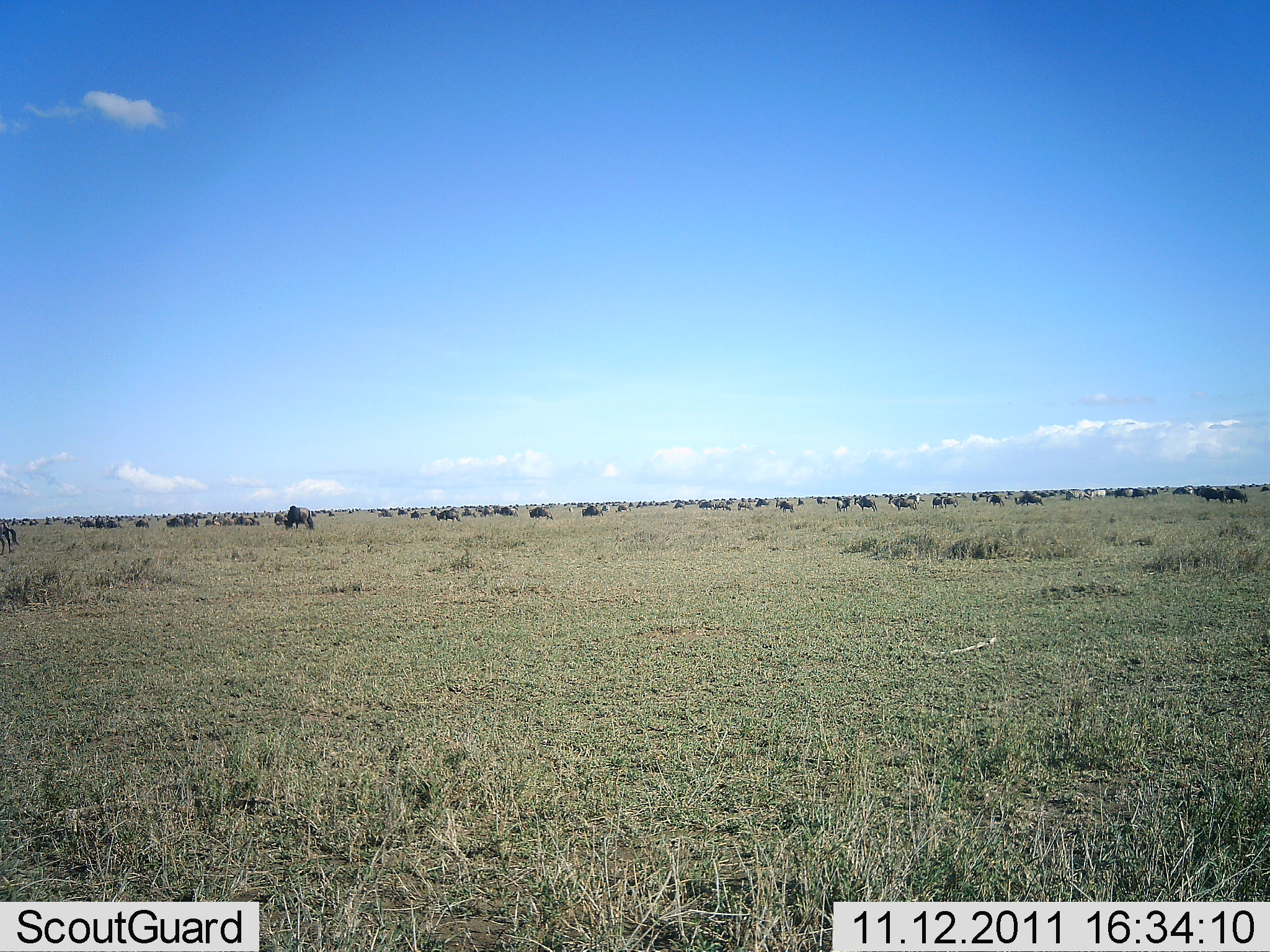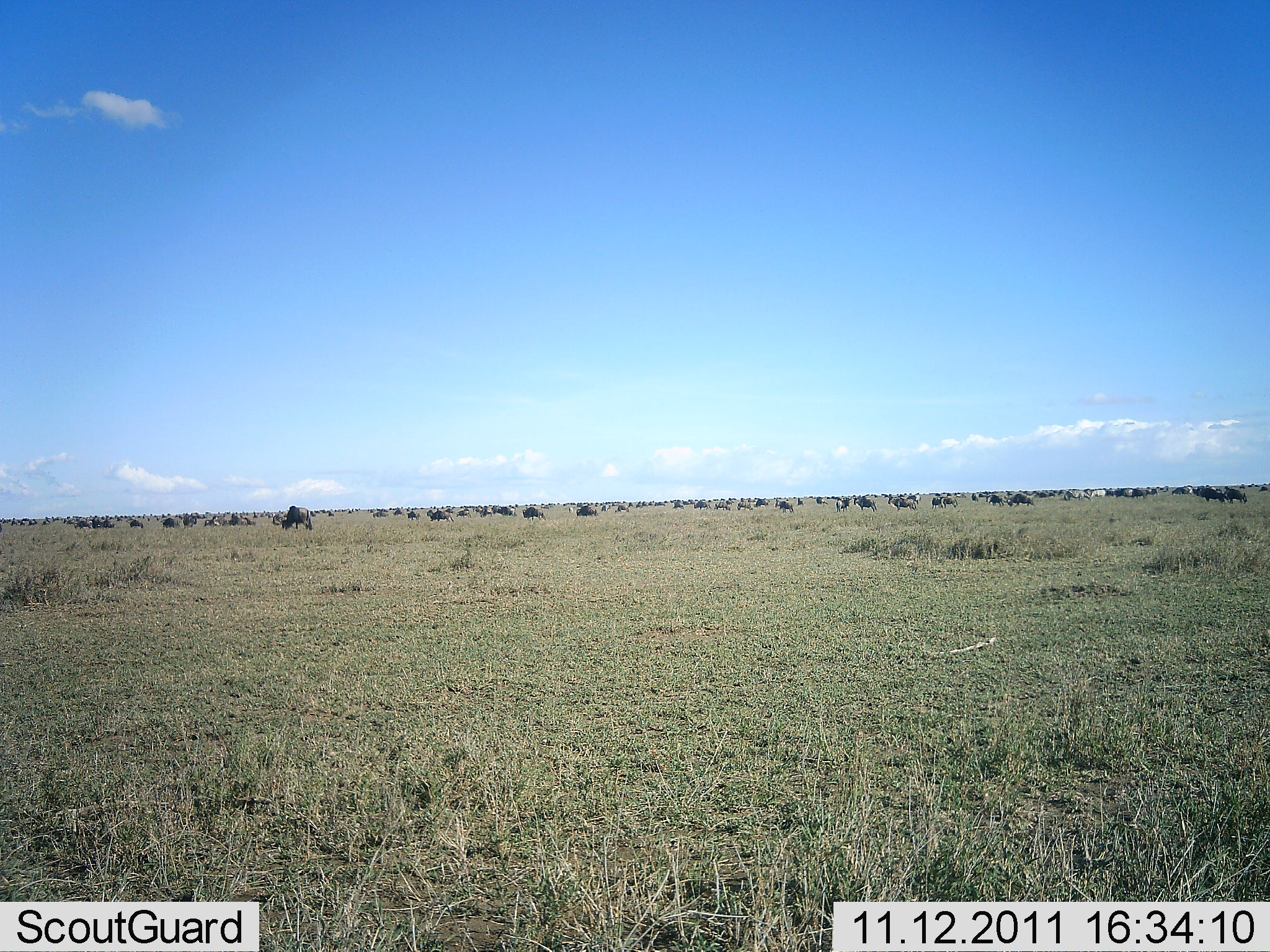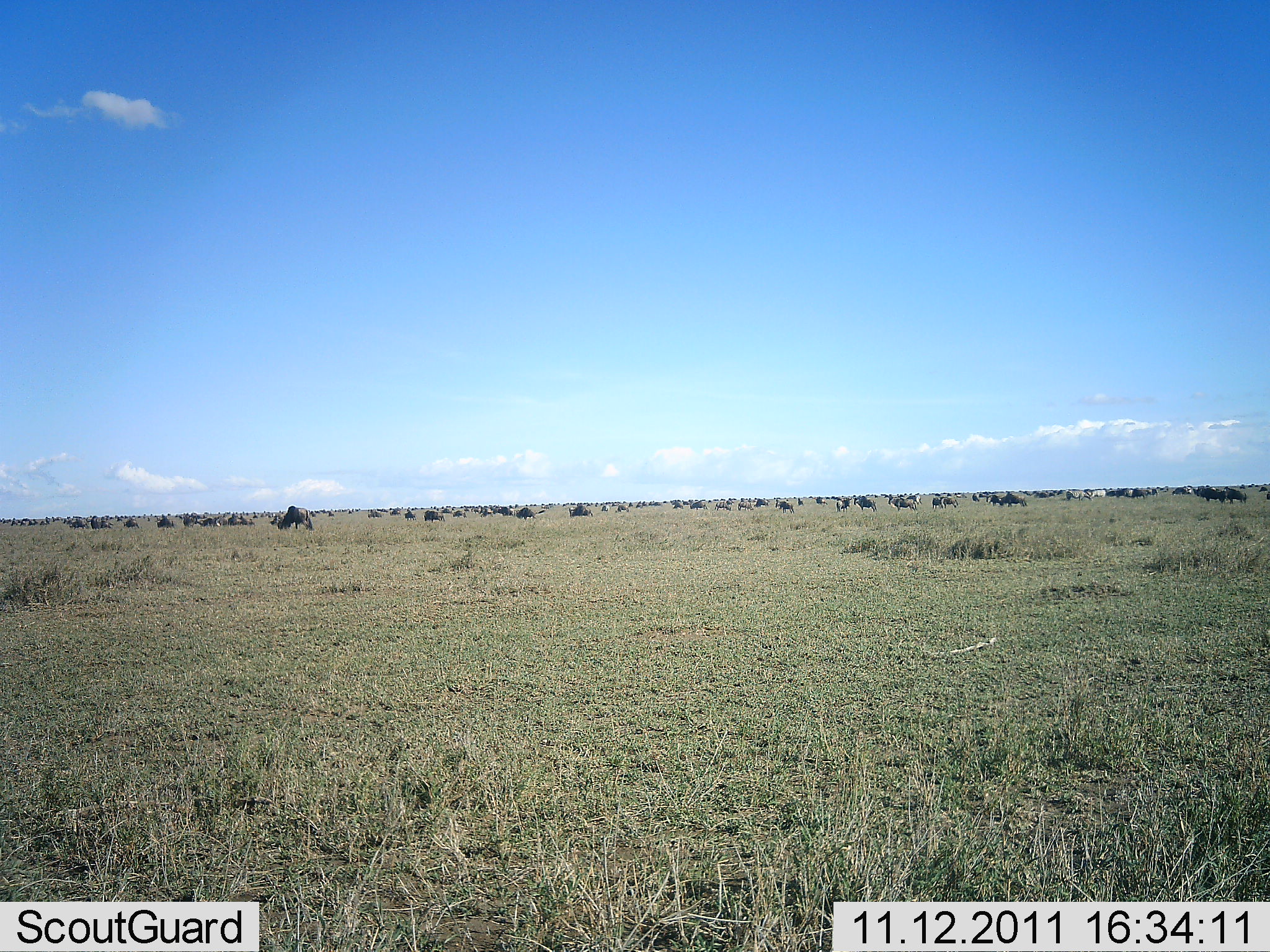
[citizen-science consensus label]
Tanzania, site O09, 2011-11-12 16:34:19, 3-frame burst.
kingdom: Animalia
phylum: Chordata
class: Mammalia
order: Artiodactyla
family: Bovidae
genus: Connochaetes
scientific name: Connochaetes taurinus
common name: blue wildebeest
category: wildebeest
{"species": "wildebeest (blue wildebeest) (Connochaetes taurinus)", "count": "51+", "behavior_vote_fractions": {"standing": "31%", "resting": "0%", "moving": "69%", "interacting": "0%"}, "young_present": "0%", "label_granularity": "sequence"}